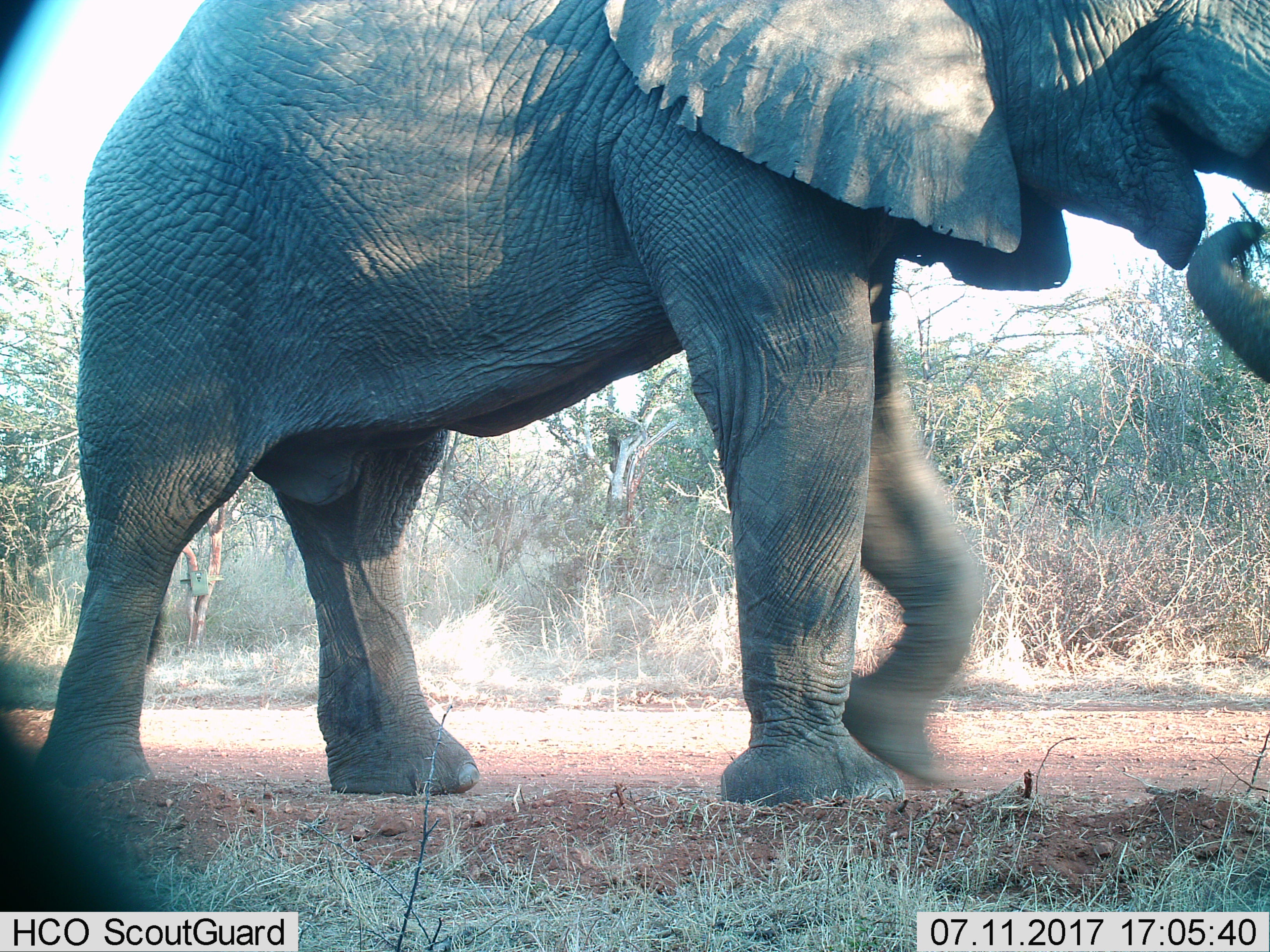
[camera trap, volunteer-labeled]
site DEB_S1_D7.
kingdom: Animalia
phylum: Chordata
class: Mammalia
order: Proboscidea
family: Elephantidae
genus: Loxodonta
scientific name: Loxodonta africana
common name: african bush elephant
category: elephant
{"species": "elephant (african bush elephant) (Loxodonta africana)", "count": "1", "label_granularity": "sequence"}